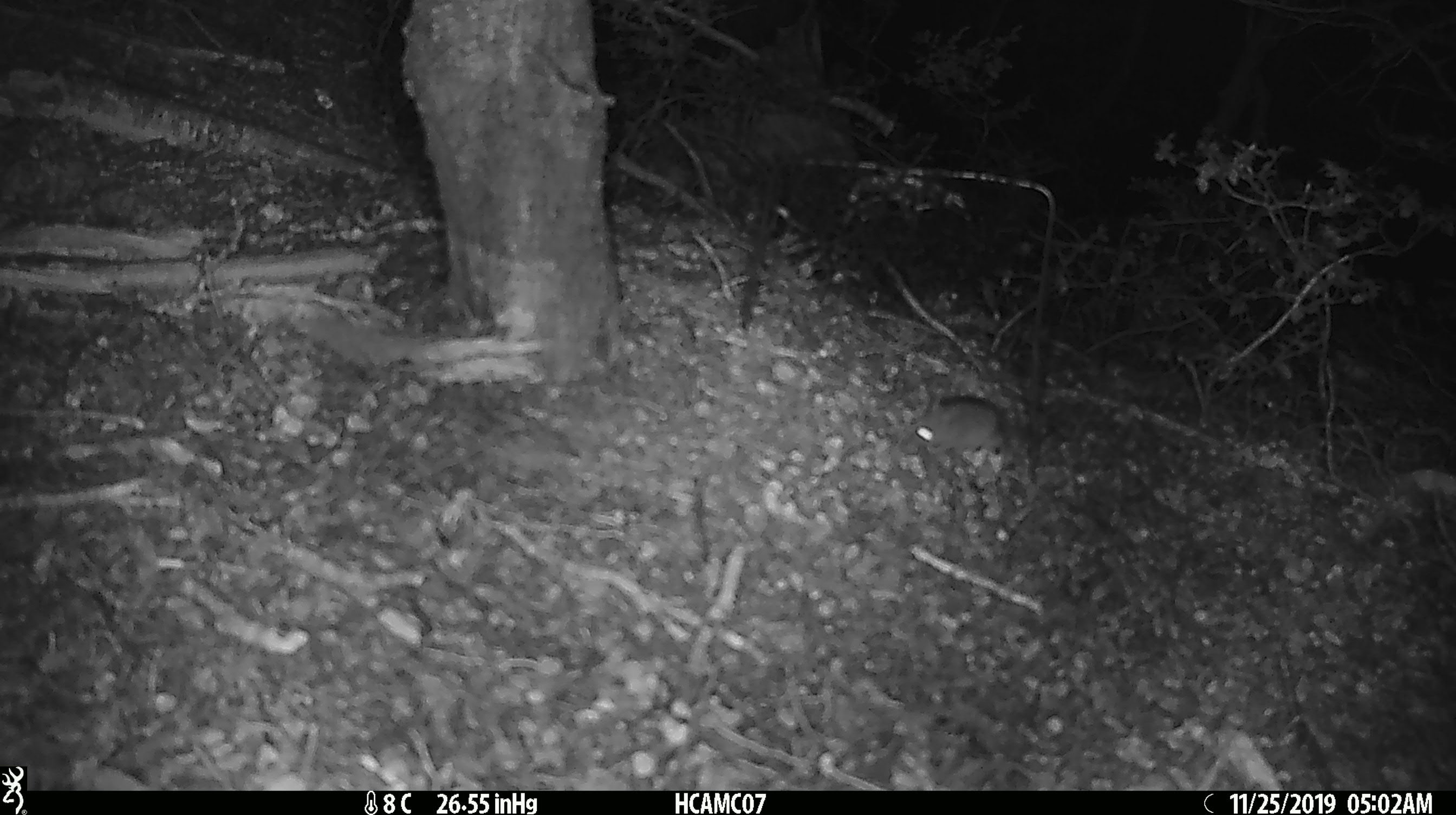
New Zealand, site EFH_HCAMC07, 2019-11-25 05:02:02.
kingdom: Animalia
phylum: Chordata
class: Mammalia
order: Rodentia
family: Muridae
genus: Mus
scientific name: Mus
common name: mouse